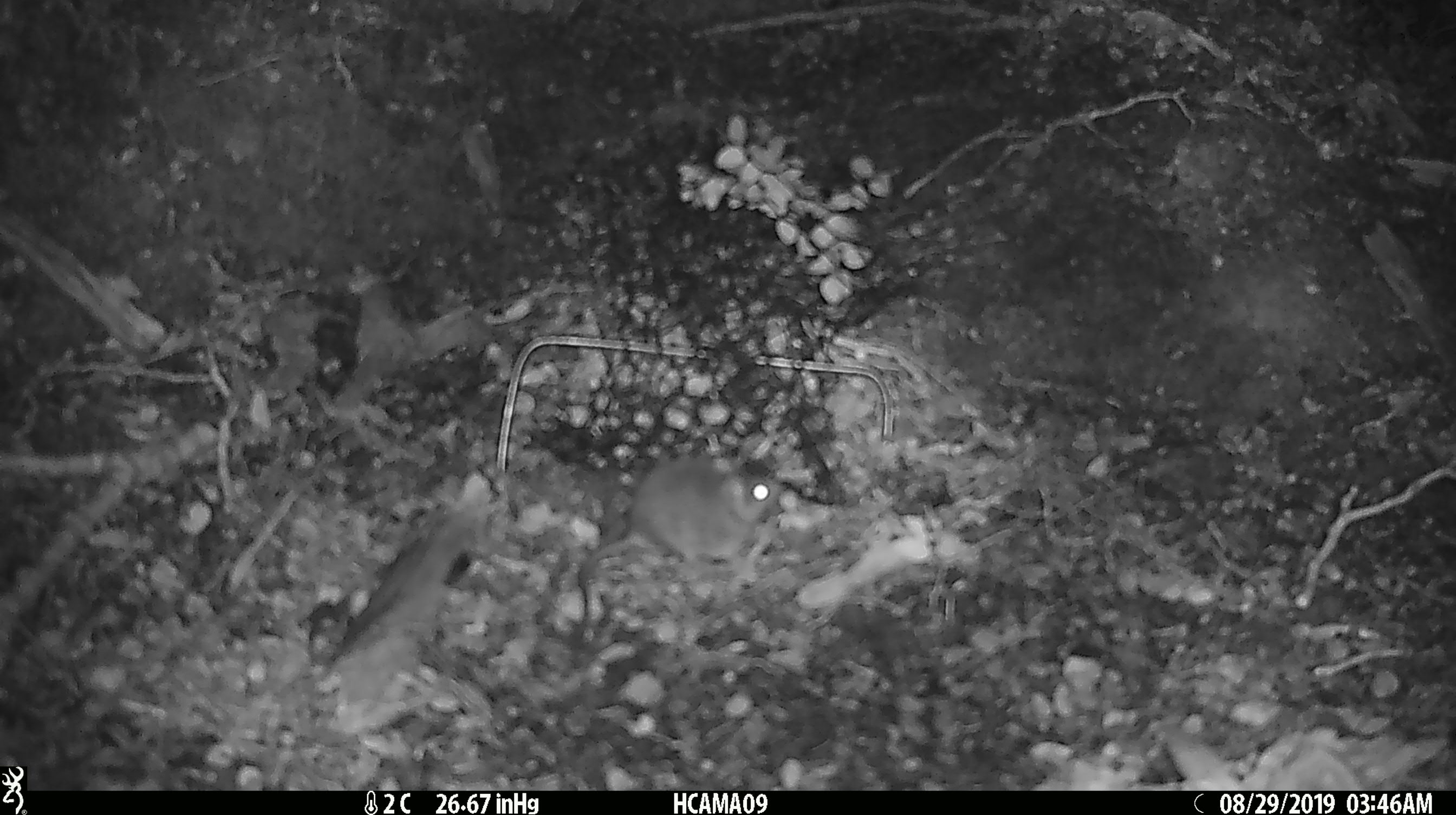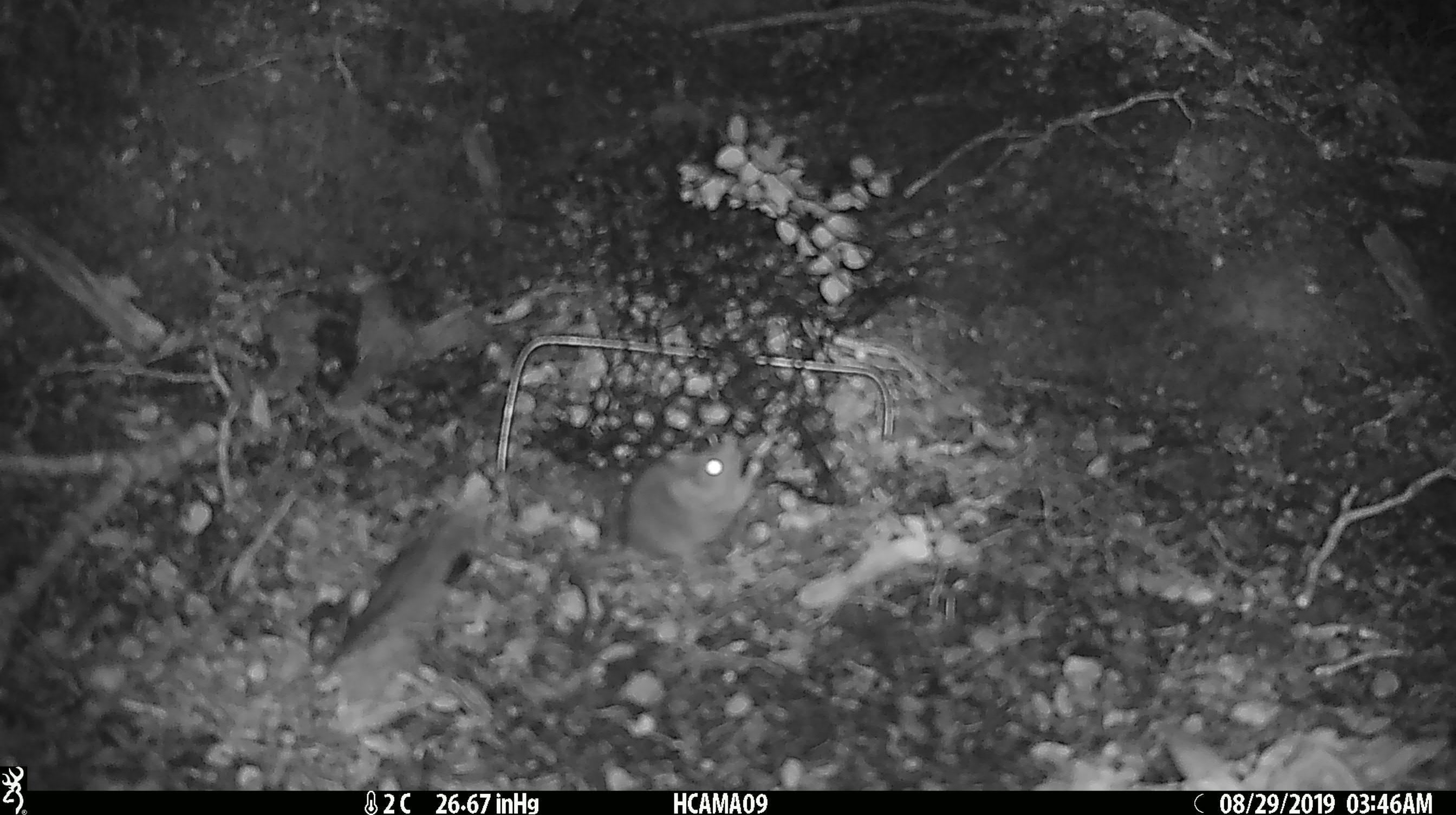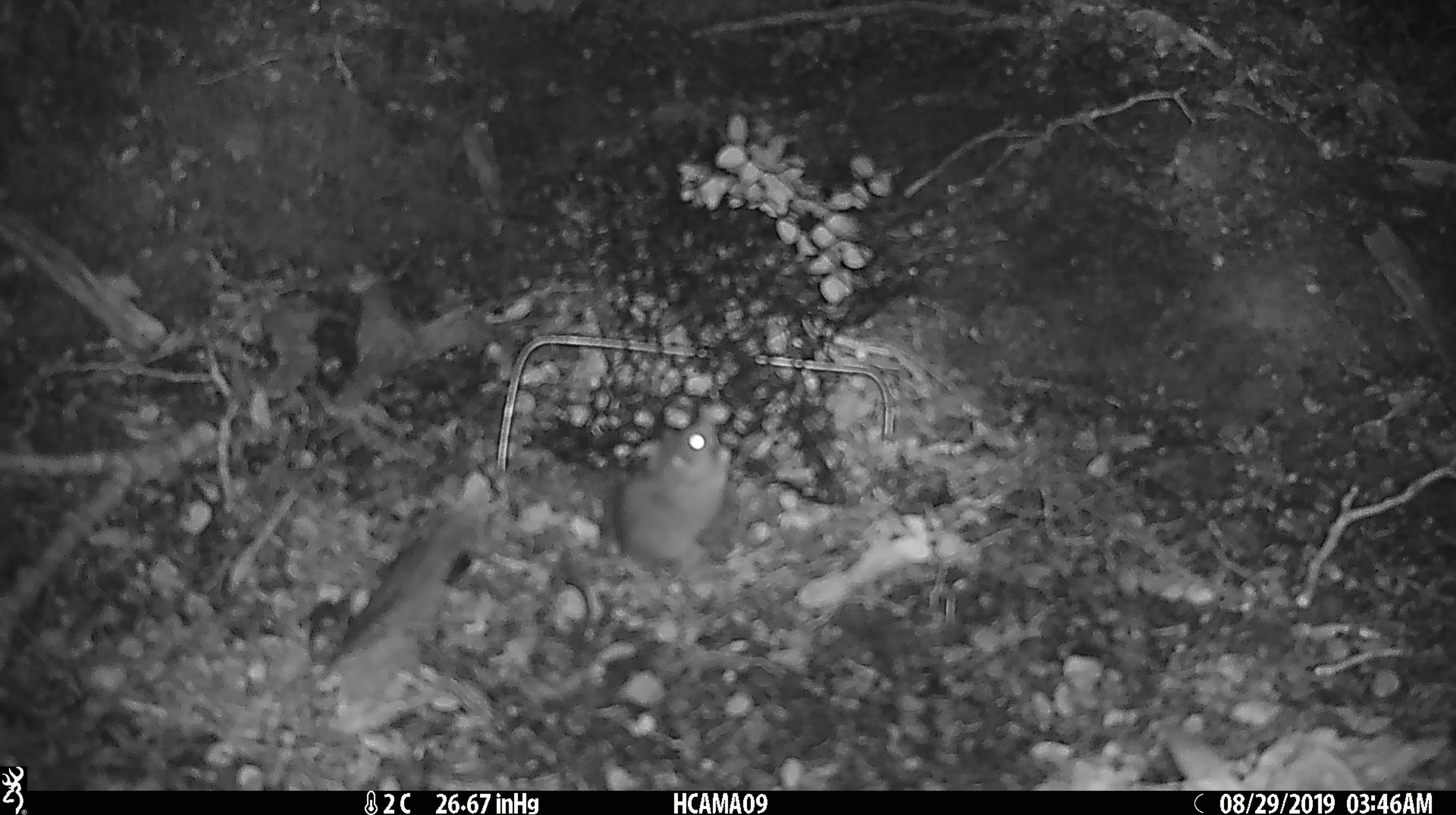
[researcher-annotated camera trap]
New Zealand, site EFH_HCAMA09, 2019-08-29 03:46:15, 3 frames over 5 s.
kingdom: Animalia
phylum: Chordata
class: Mammalia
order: Rodentia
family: Muridae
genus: Mus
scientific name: Mus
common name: mouse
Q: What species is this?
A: Mouse (Mus).